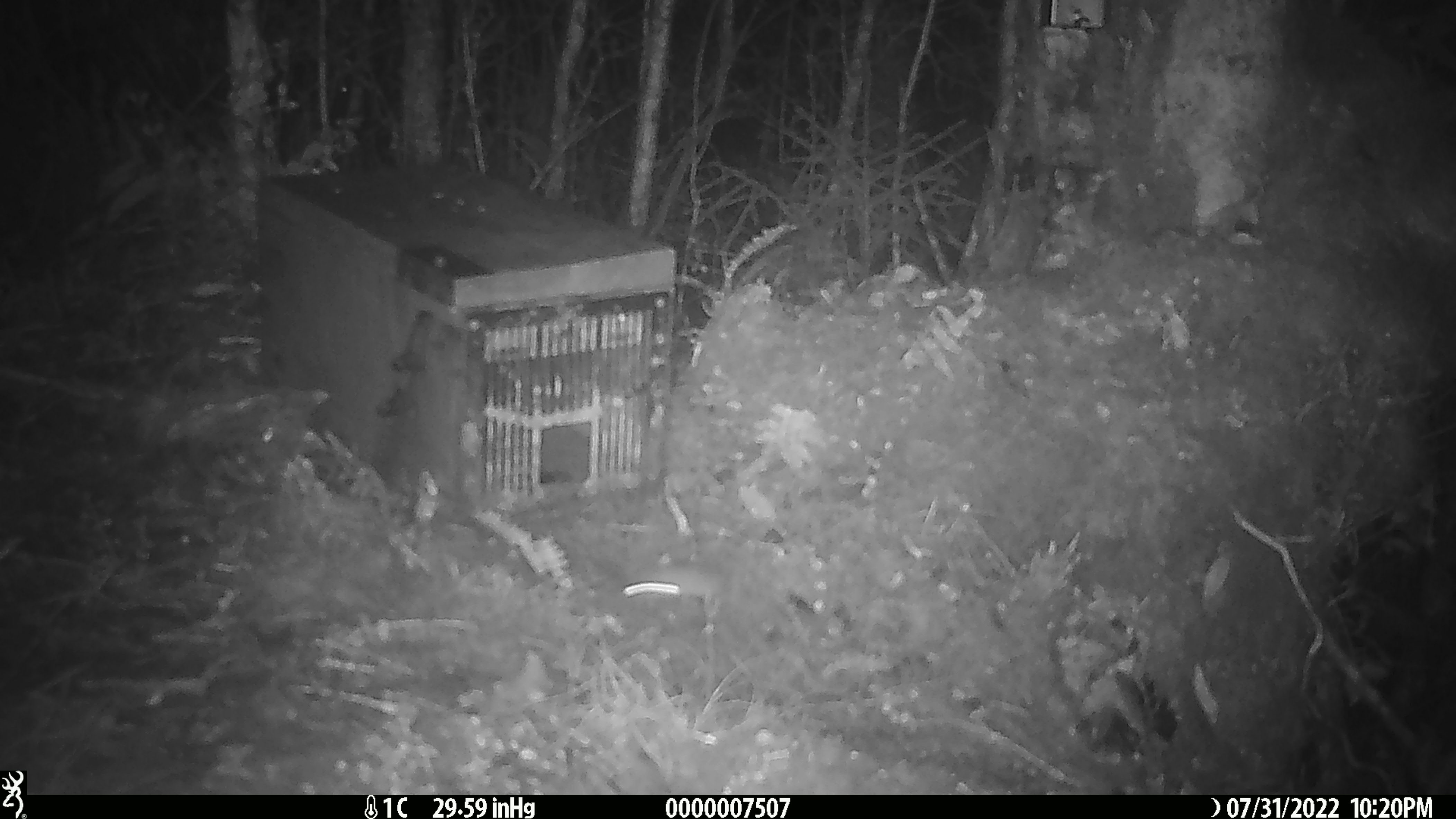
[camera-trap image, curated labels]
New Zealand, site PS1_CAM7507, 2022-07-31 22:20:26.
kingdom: Animalia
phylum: Chordata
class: Mammalia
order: Rodentia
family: Muridae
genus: Mus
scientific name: Mus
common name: mouse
Mouse (Mus).